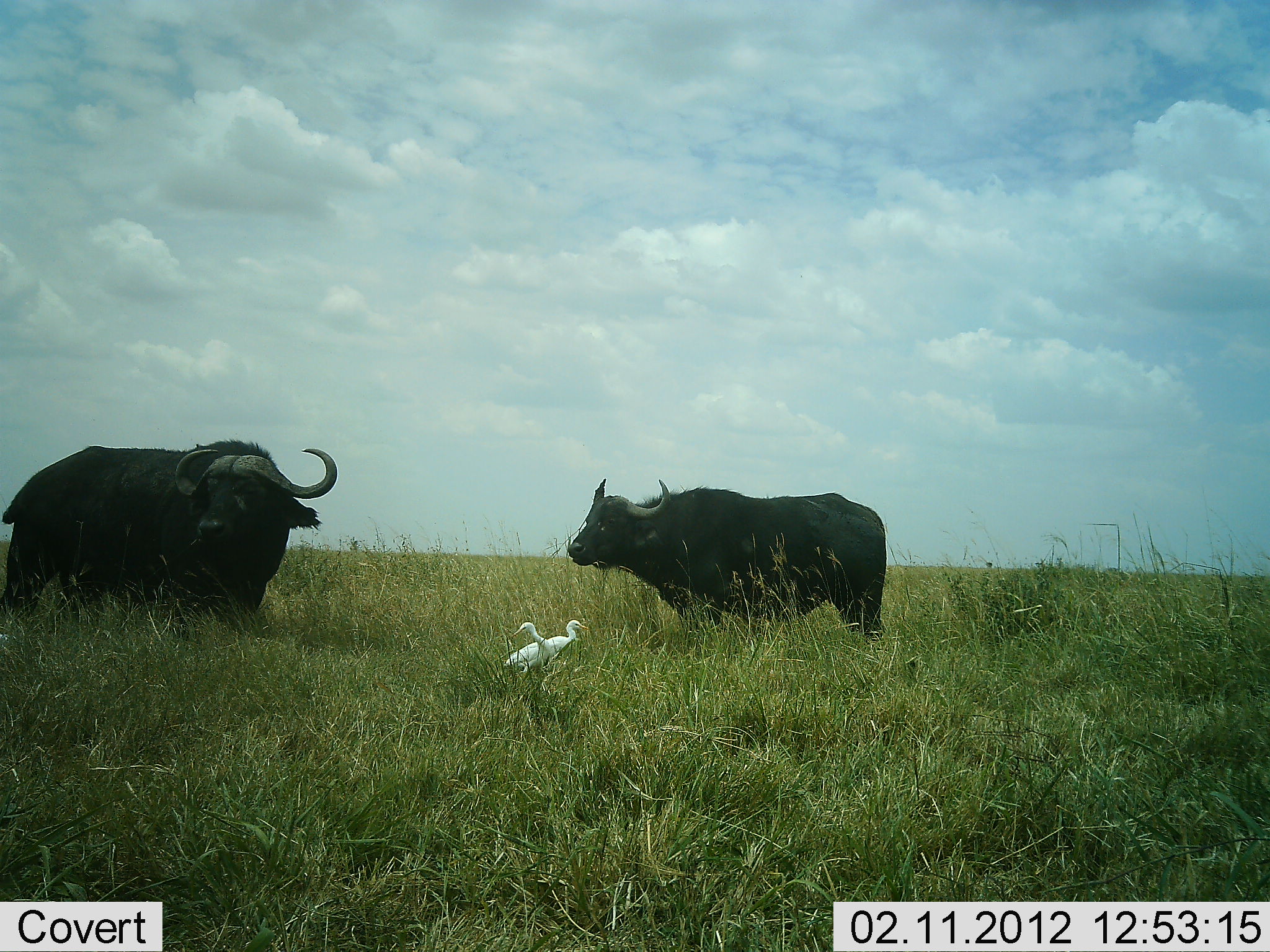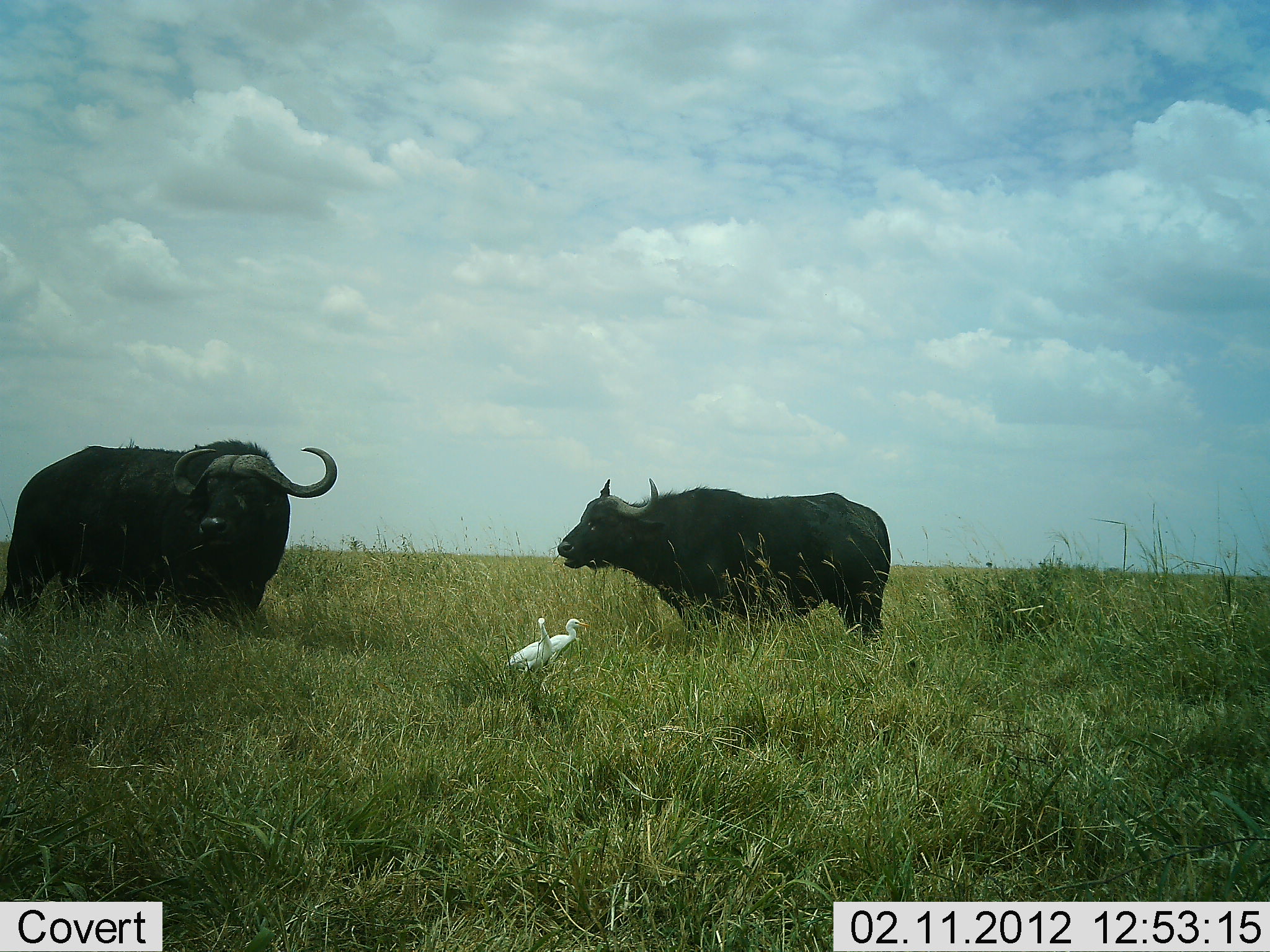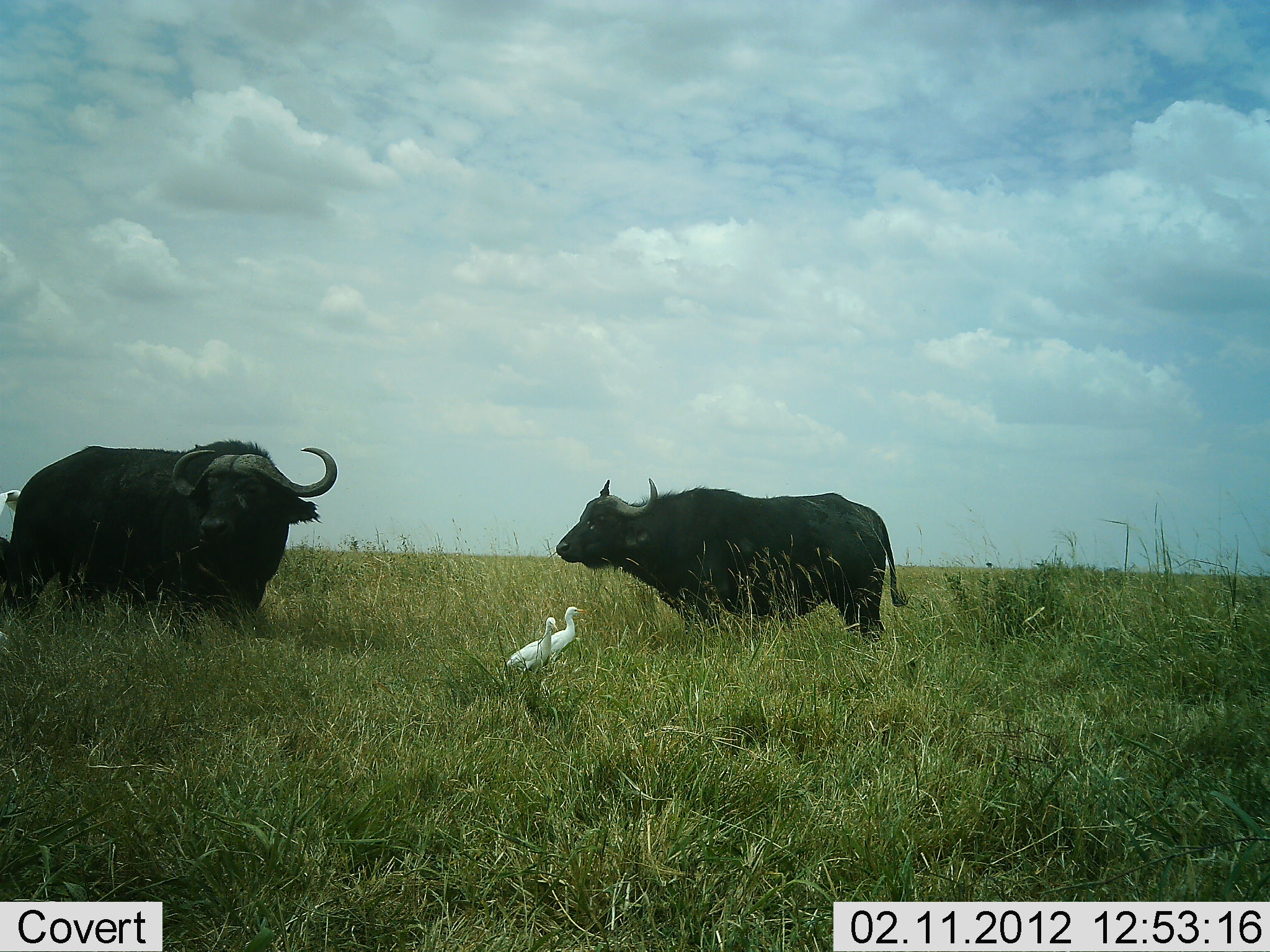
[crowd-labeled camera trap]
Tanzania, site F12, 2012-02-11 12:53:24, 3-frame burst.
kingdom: Animalia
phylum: Chordata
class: Mammalia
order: Artiodactyla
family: Bovidae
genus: Syncerus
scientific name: Syncerus caffer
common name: cape buffalo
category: buffalo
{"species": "buffalo (cape buffalo) (Syncerus caffer)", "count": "2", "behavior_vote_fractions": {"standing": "94%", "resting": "0%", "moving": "0%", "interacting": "0%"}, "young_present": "0%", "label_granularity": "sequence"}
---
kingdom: Animalia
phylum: Chordata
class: Aves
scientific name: Aves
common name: bird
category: otherbird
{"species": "otherbird (bird) (Aves)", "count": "2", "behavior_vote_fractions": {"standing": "93%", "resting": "7%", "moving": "4%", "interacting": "4%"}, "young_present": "0%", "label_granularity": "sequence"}